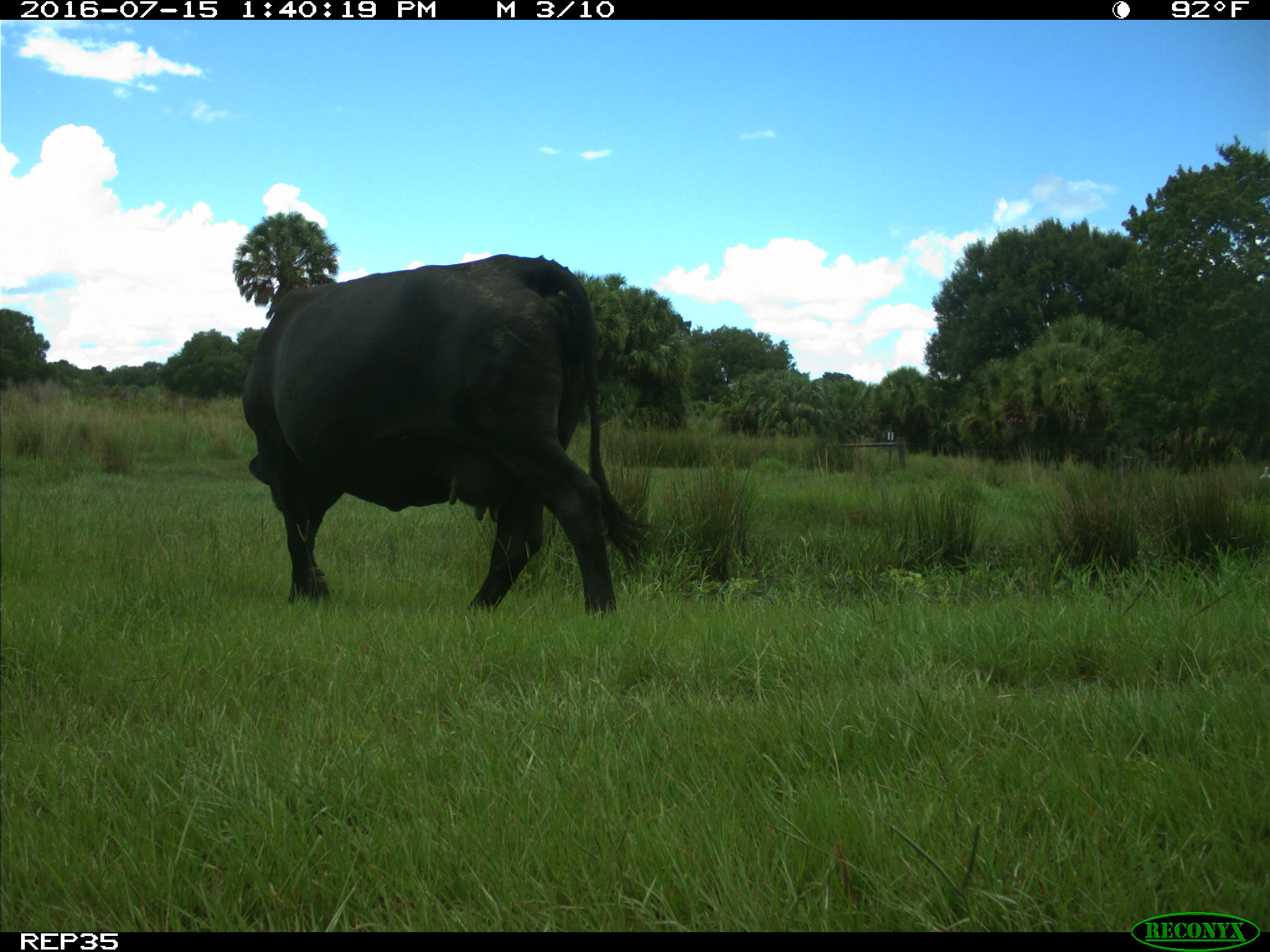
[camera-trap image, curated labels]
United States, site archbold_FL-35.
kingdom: Animalia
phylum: Chordata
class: Mammalia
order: Artiodactyla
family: Bovidae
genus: Bos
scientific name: Bos taurus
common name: domestic cow